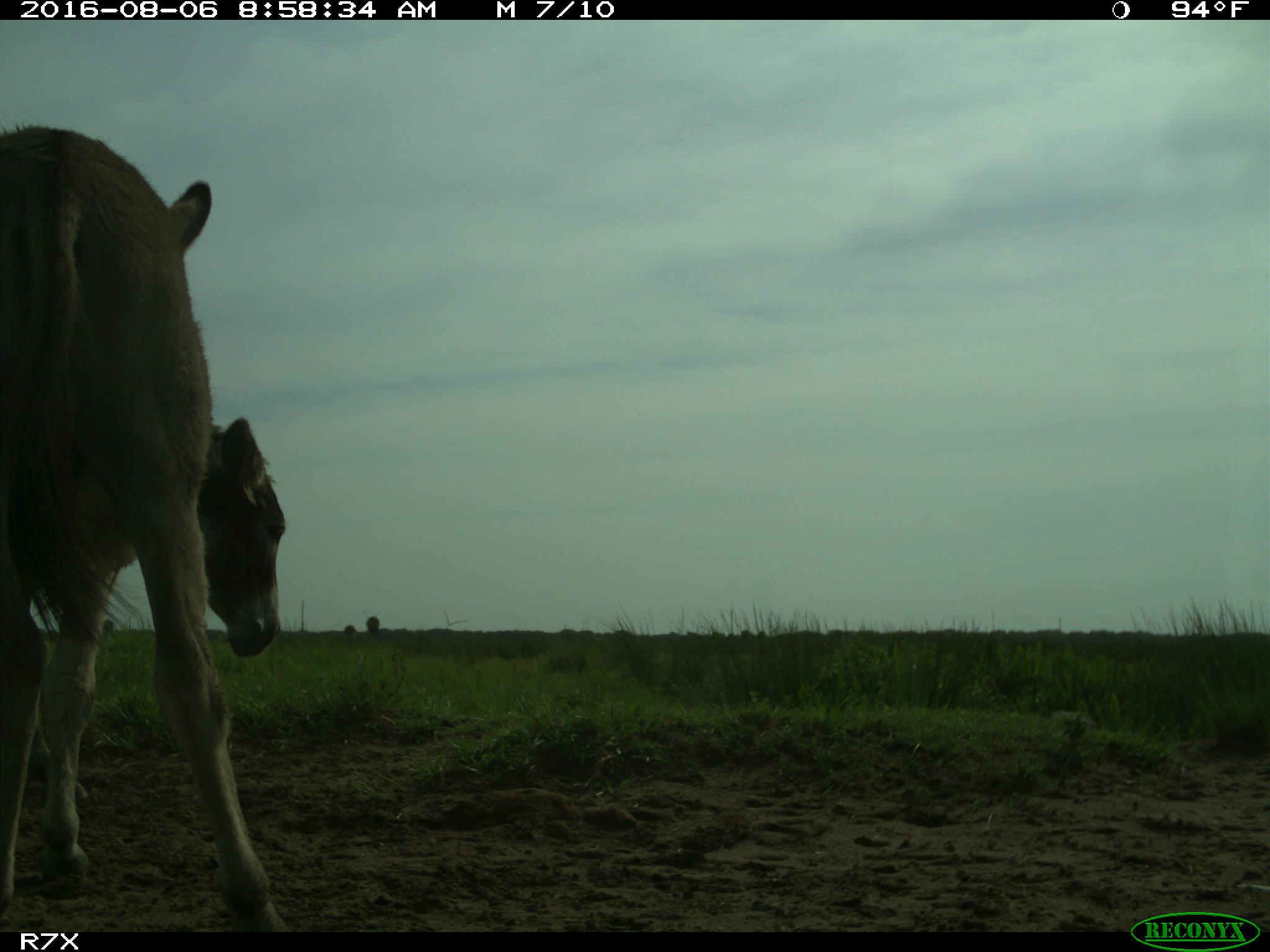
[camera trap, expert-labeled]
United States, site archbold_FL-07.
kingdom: Animalia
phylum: Chordata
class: Mammalia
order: Perissodactyla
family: Equidae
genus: Equus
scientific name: Equus africanus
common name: african wild ass